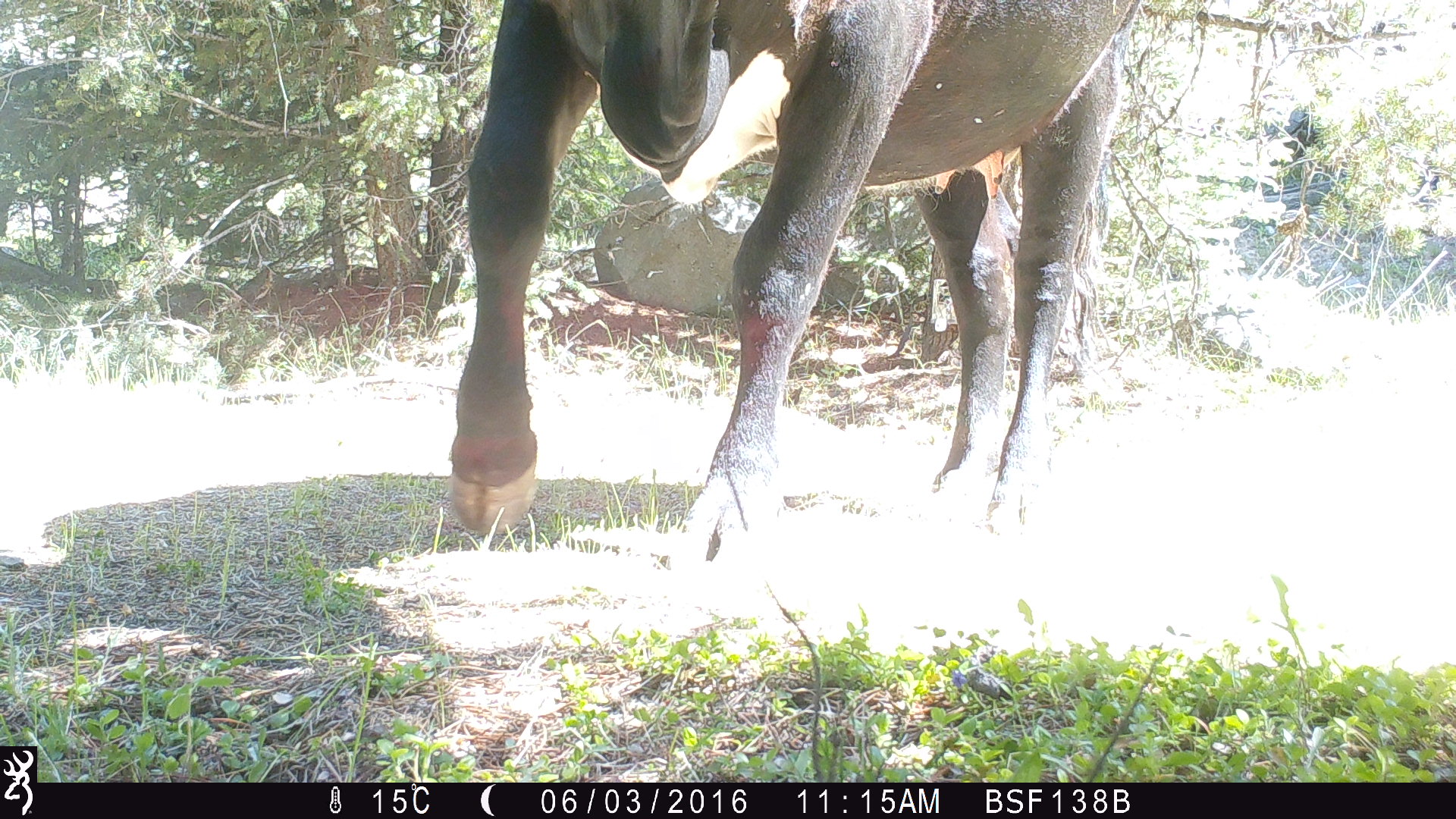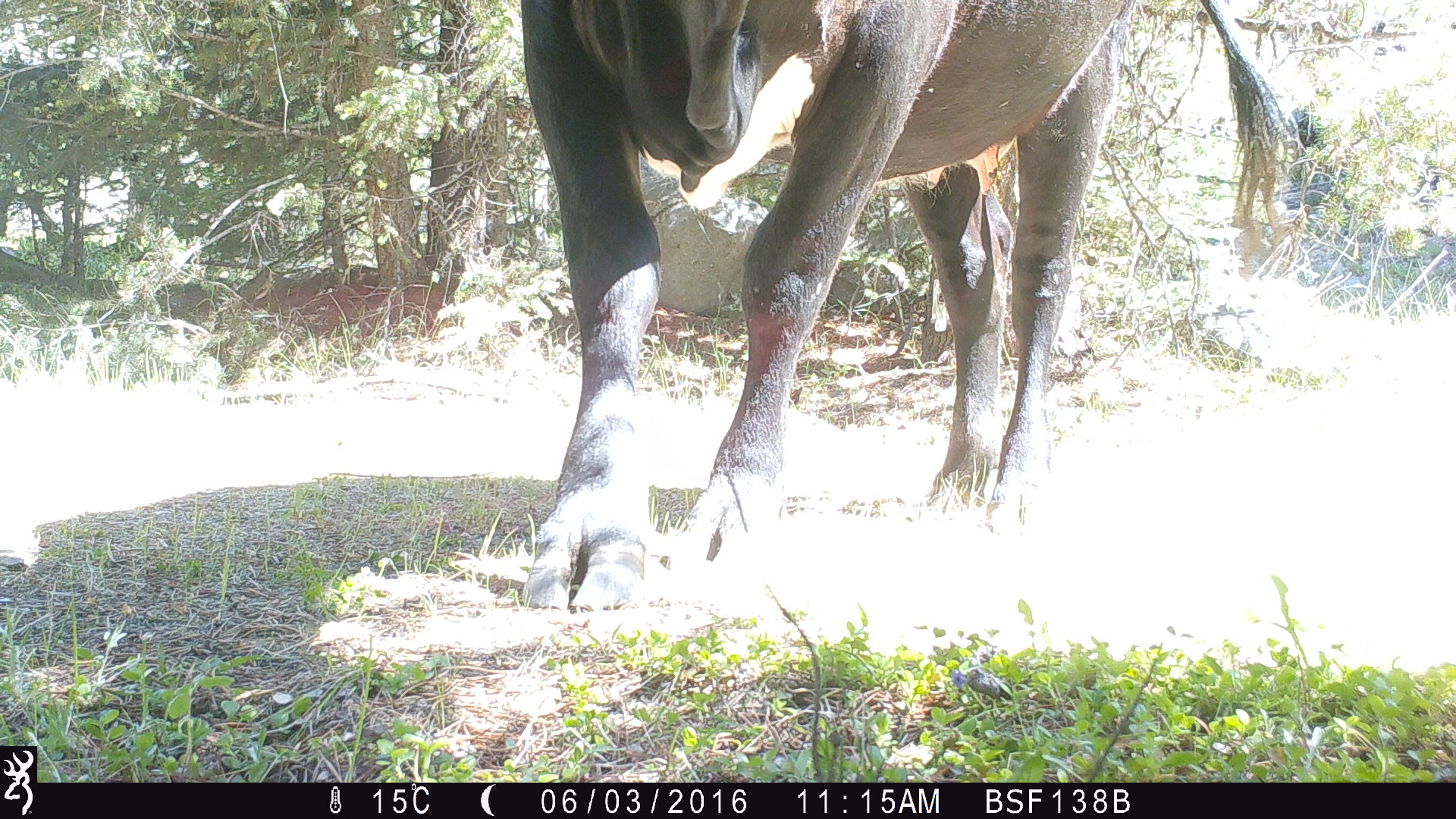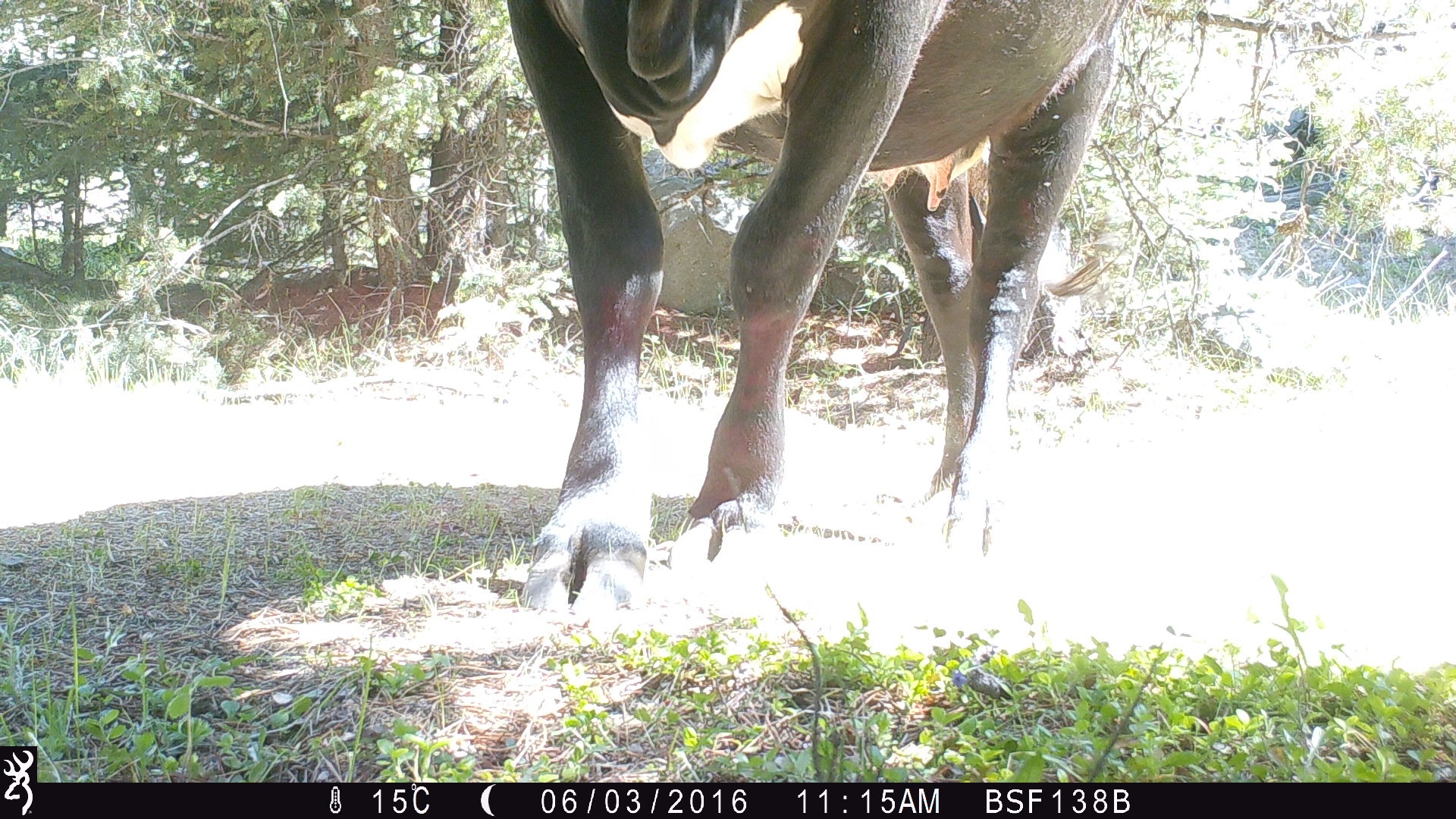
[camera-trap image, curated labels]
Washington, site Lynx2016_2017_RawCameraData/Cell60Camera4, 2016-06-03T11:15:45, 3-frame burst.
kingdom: Animalia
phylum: Chordata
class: Mammalia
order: Artiodactyla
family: Bovidae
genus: Bos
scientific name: Bos taurus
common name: domestic cattle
Domestic cattle (Bos taurus). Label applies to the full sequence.